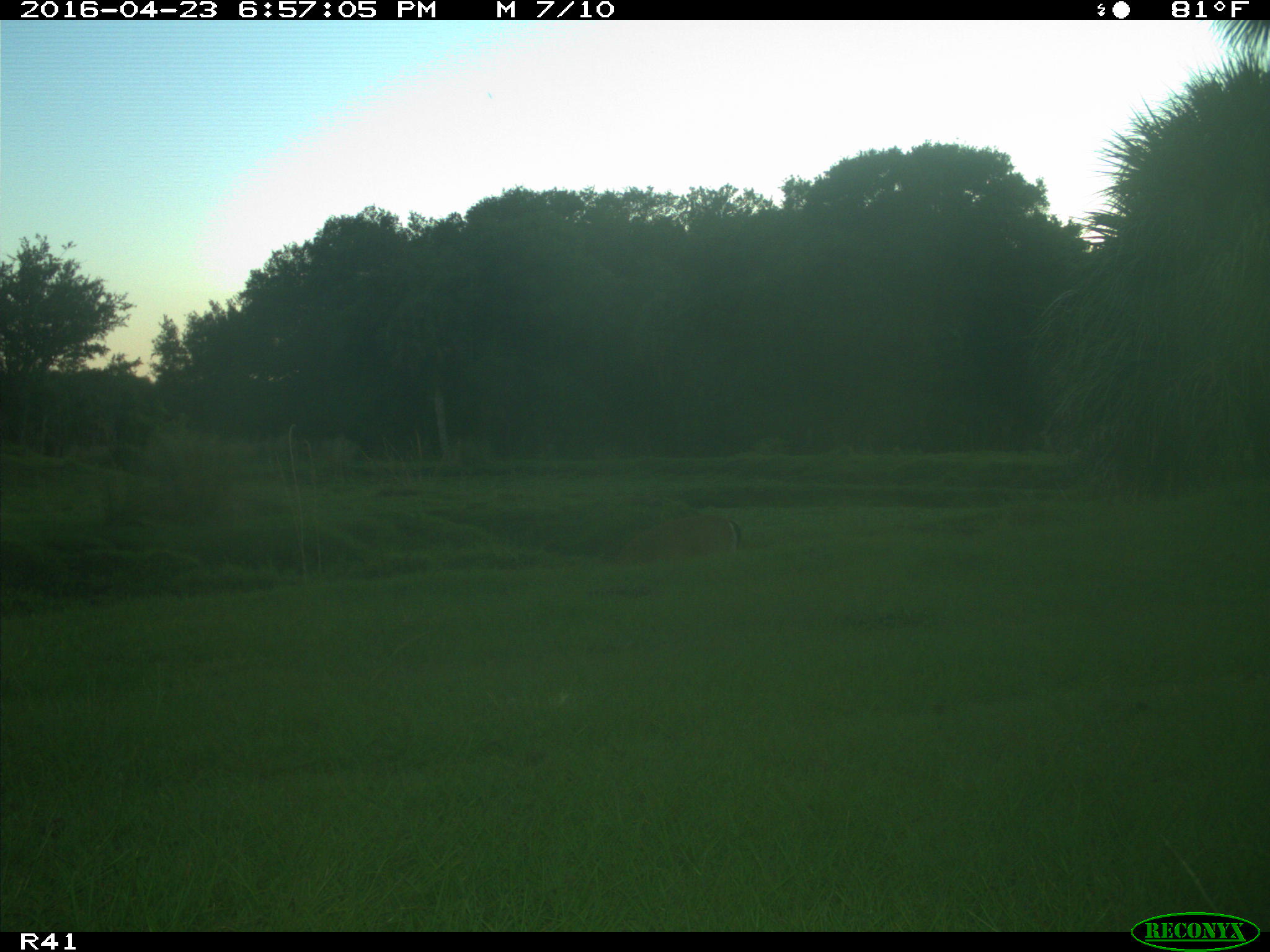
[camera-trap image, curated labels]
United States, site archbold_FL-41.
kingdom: Animalia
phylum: Chordata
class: Mammalia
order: Artiodactyla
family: Cervidae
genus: Odocoileus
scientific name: Odocoileus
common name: deer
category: unidentified deer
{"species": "unidentified deer (deer) (Odocoileus)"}